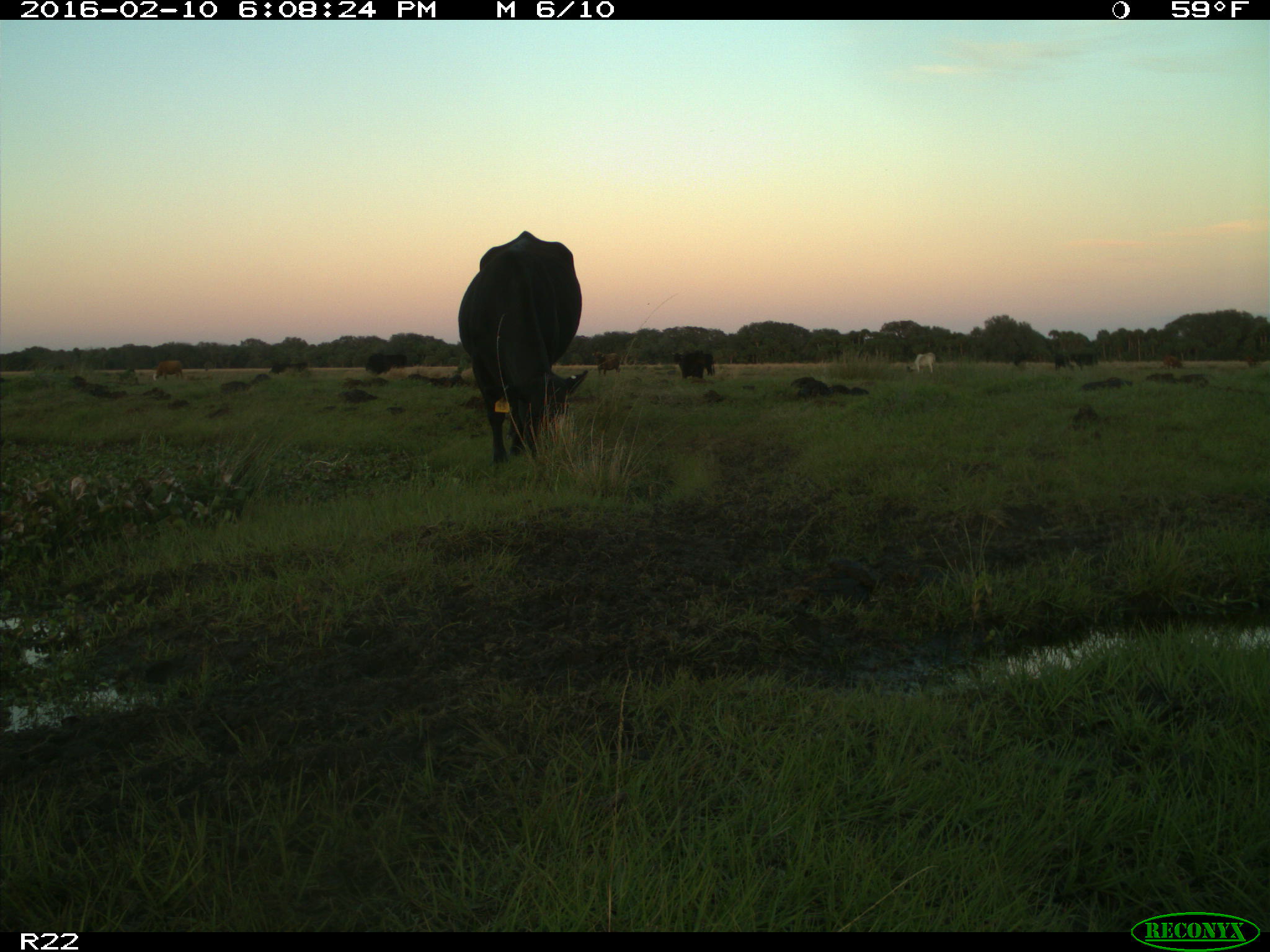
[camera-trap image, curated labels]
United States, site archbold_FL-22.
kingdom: Animalia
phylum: Chordata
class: Mammalia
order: Artiodactyla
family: Bovidae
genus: Bos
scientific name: Bos taurus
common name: domestic cow